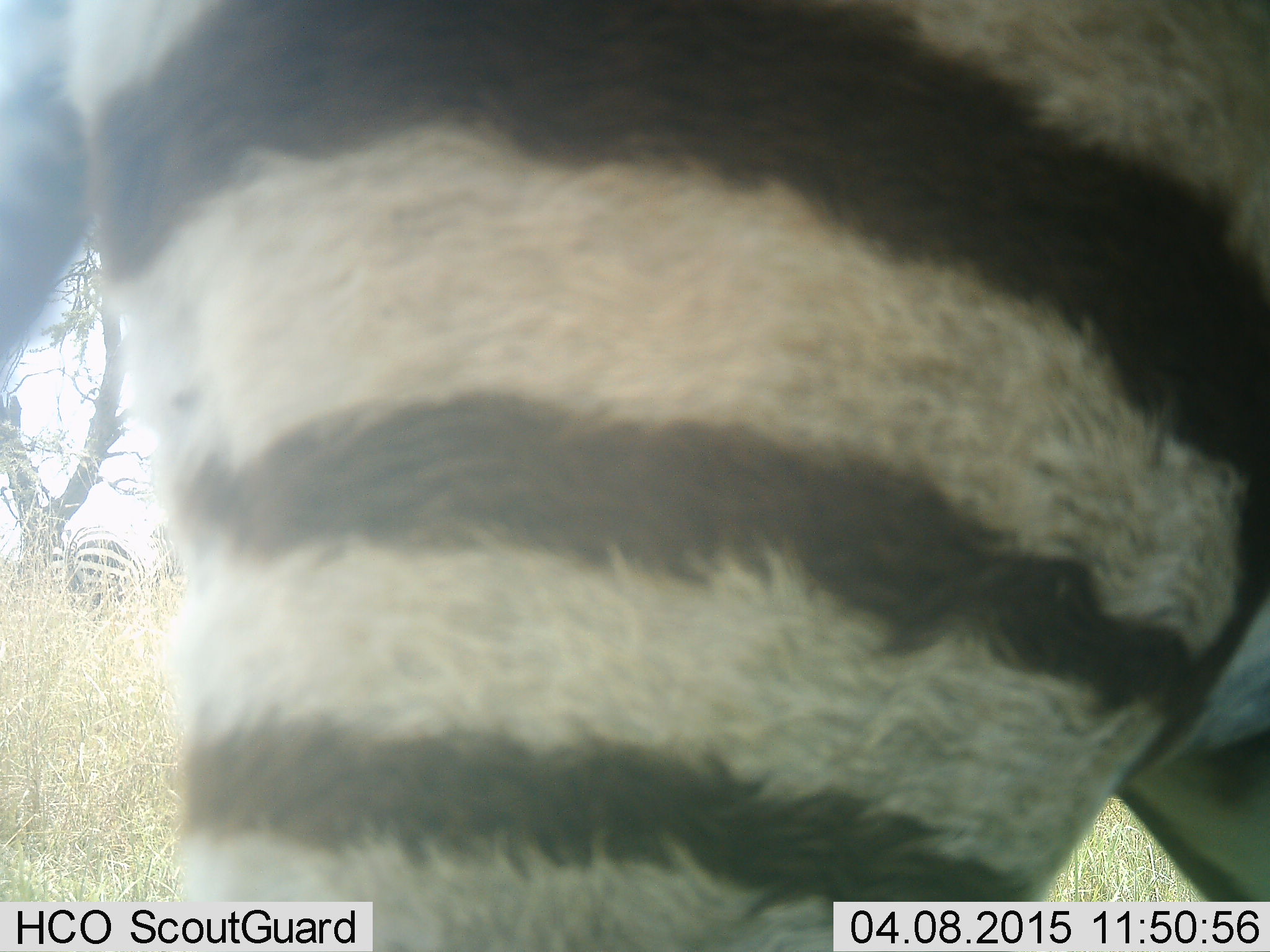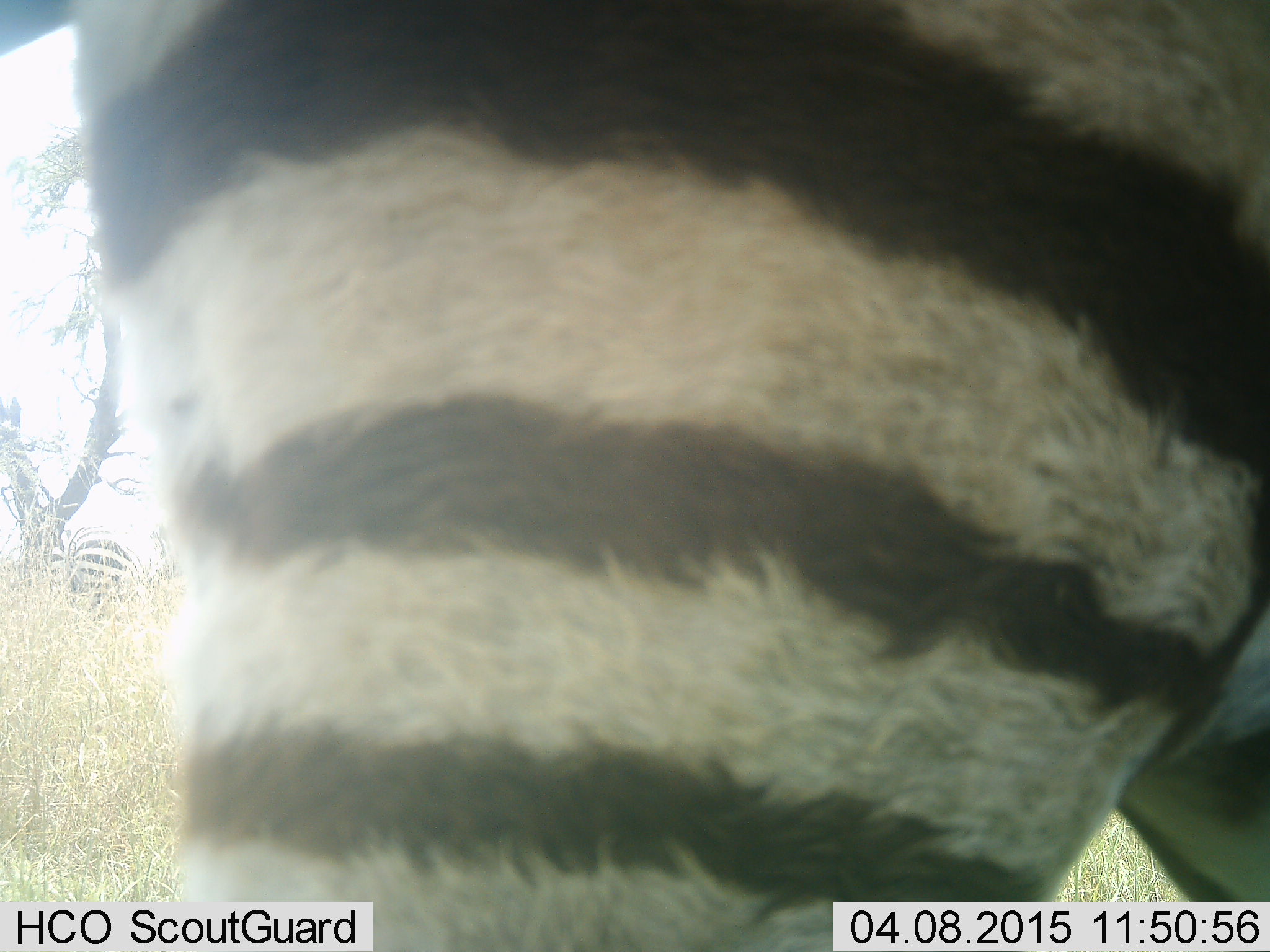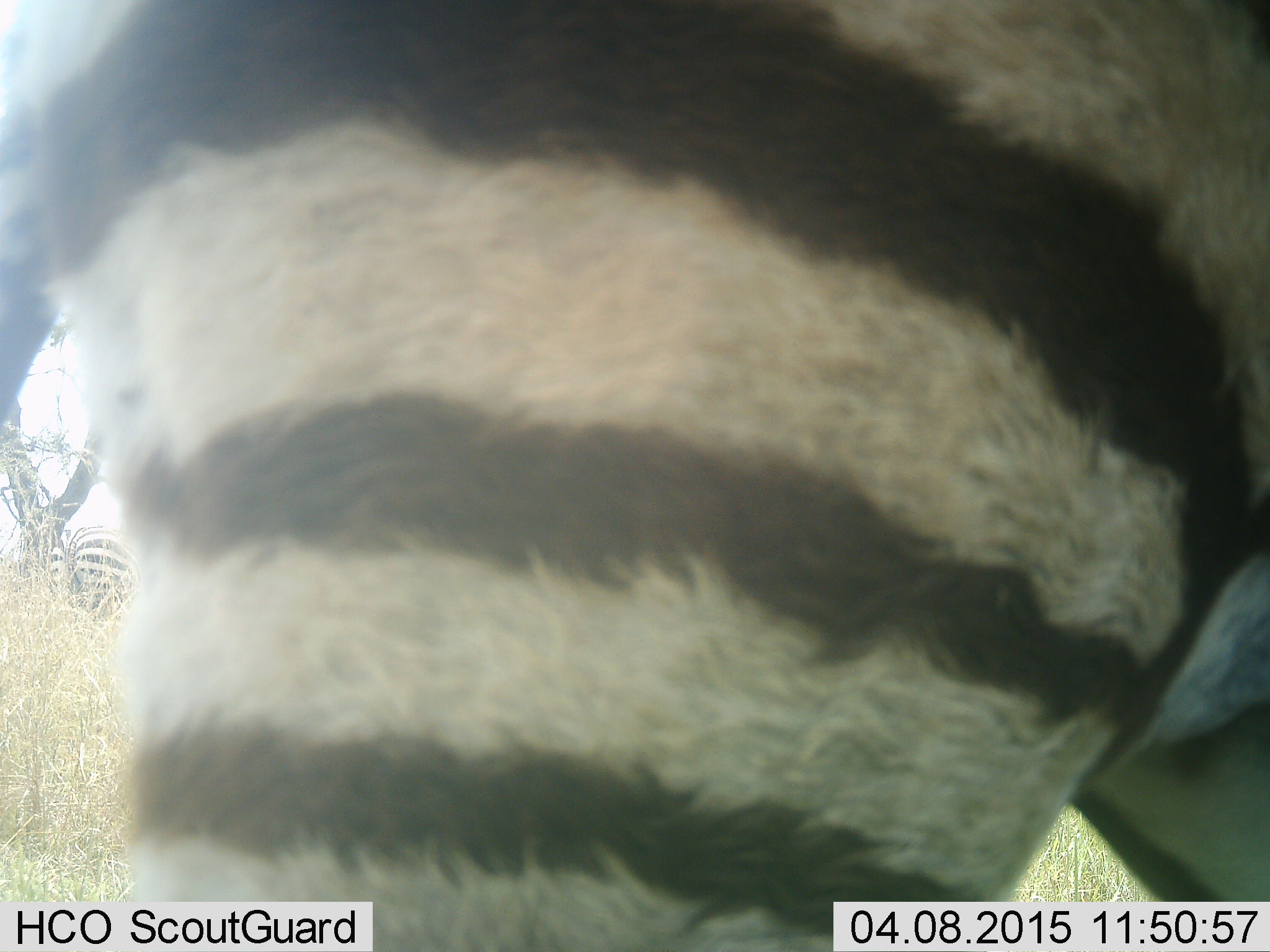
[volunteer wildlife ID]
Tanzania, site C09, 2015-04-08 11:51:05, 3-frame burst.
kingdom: Animalia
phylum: Chordata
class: Mammalia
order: Perissodactyla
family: Equidae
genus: Equus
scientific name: Equus quagga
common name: plains zebra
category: zebra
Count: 1.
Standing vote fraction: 80%.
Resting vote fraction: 0%.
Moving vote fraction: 10%.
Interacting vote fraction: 0%.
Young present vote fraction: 0%.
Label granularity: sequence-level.